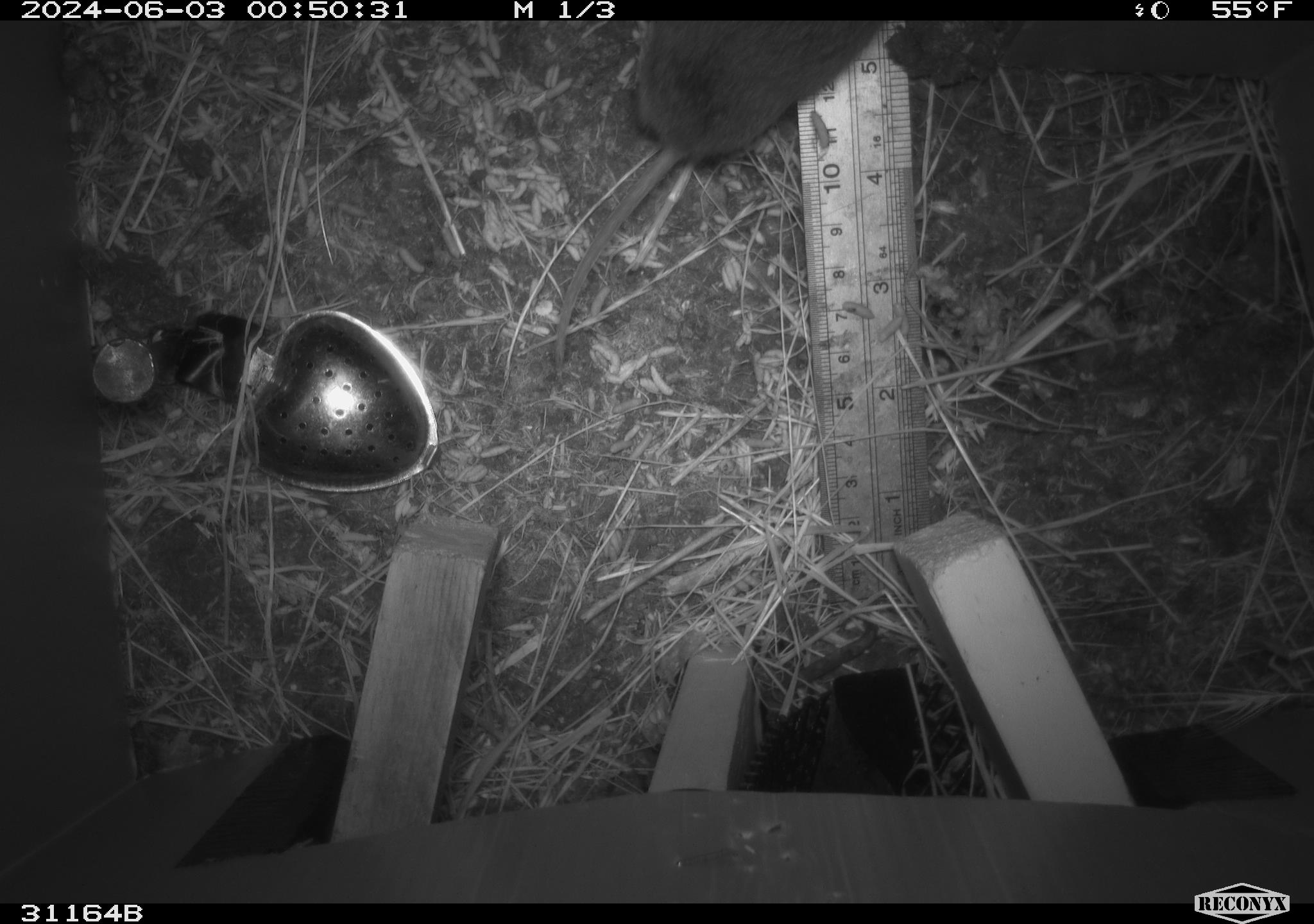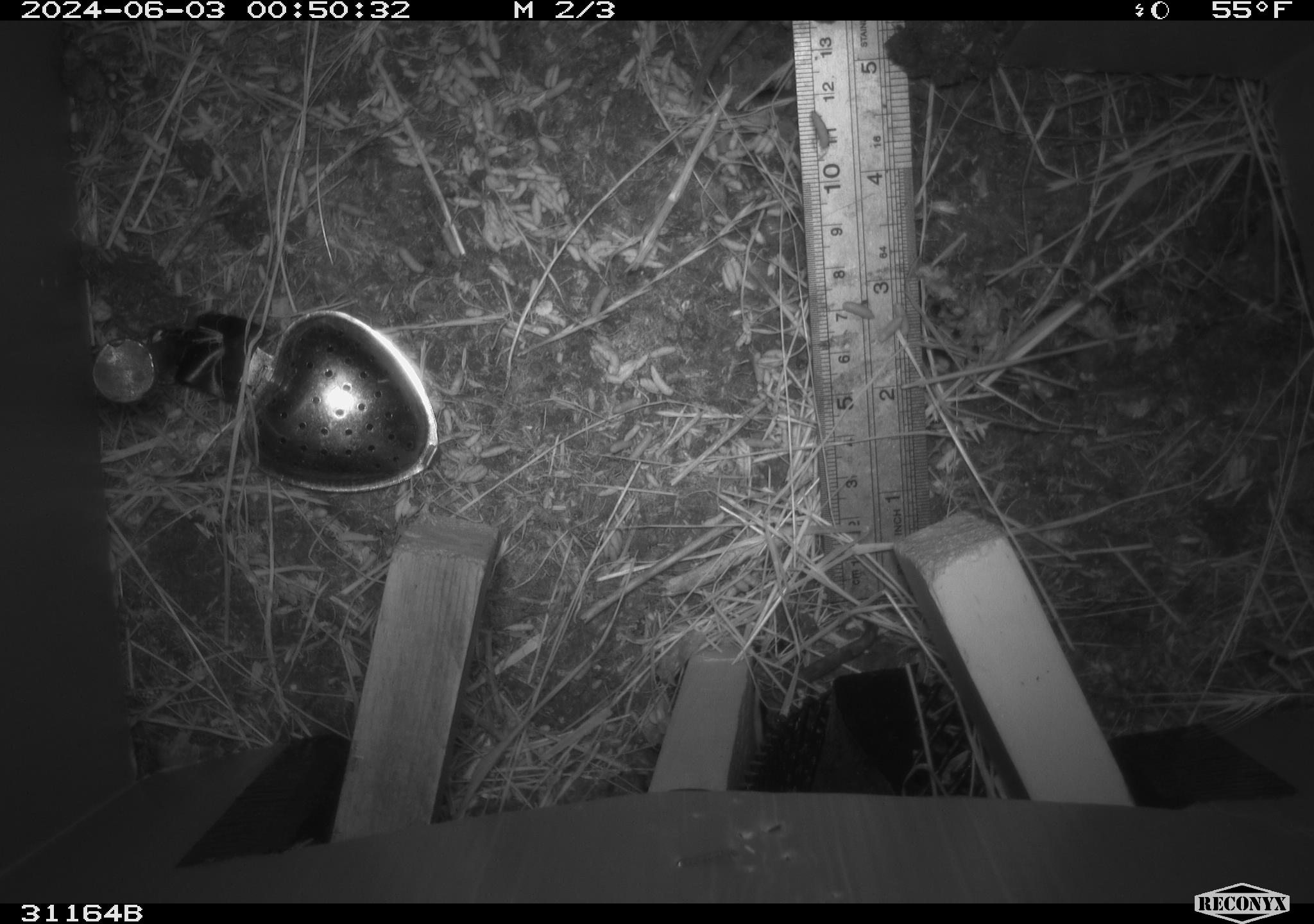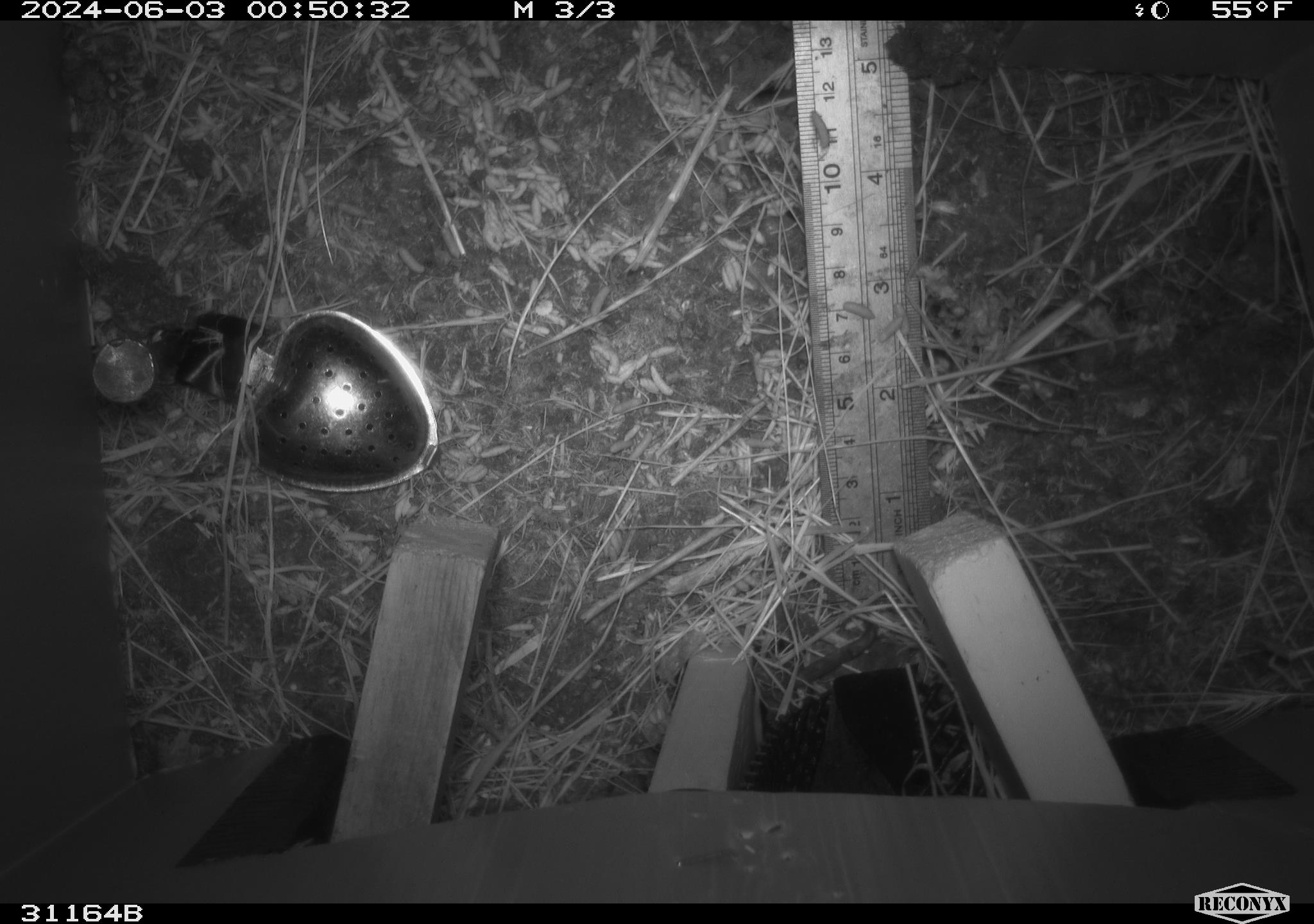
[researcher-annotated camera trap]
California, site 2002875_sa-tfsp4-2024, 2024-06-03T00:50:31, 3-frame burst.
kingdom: Animalia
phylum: Chordata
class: Mammalia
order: Rodentia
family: Cricetidae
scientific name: Arvicolinae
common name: voles, lemmings, and muskrats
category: arvicolinae subfamily